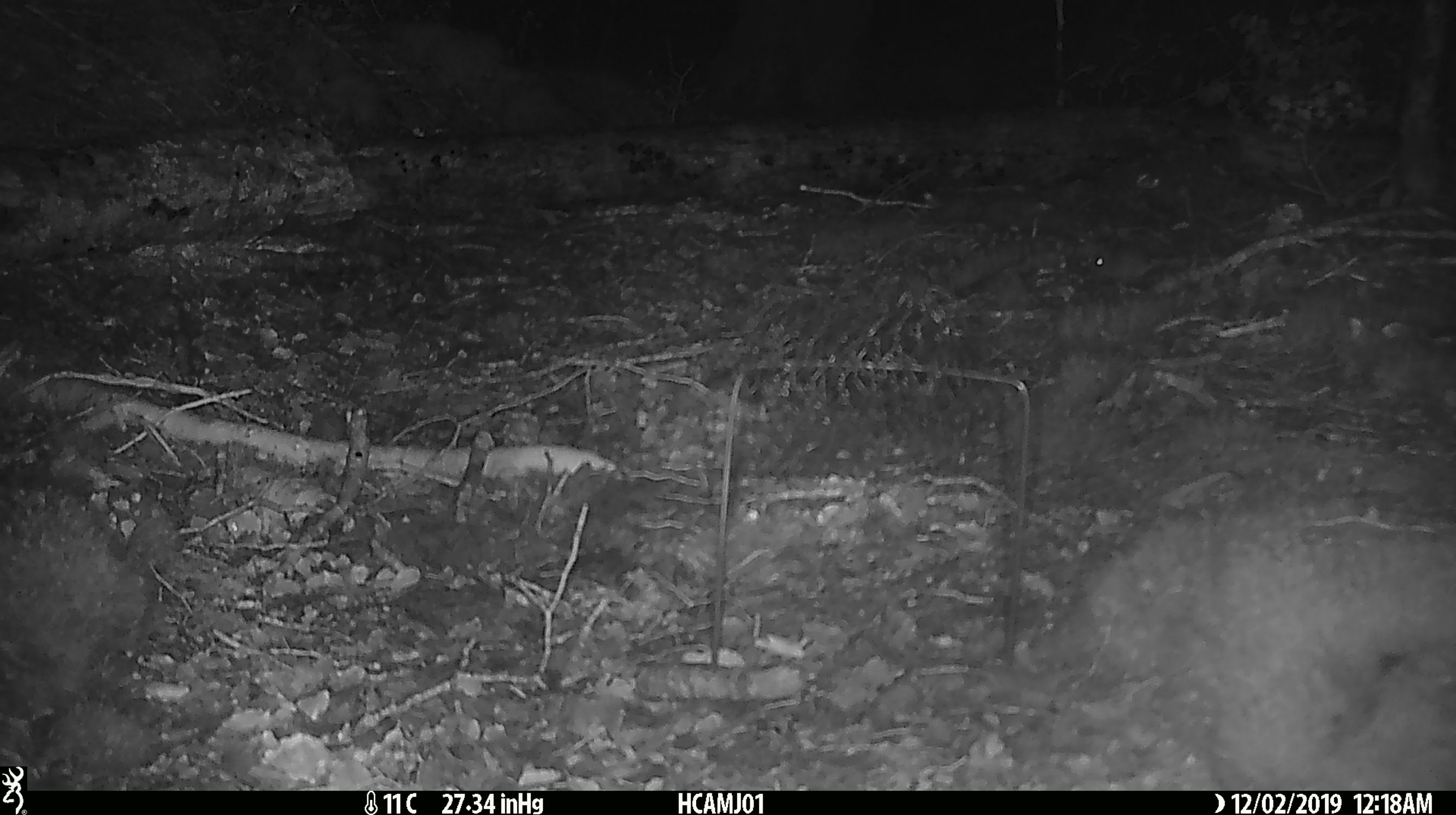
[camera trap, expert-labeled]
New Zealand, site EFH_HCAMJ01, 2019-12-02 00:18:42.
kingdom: Animalia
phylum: Chordata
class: Mammalia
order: Rodentia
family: Muridae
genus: Mus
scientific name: Mus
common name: mouse